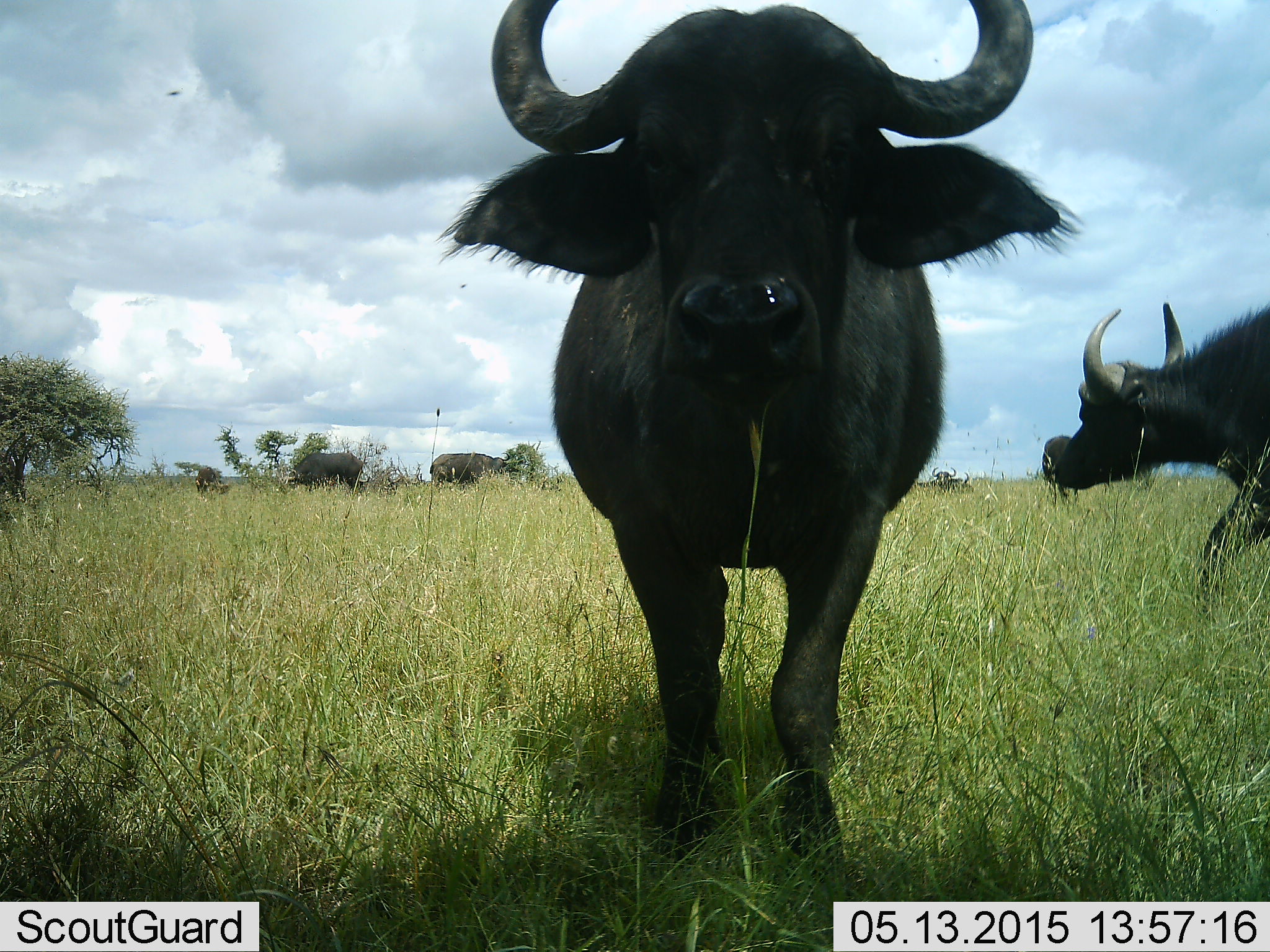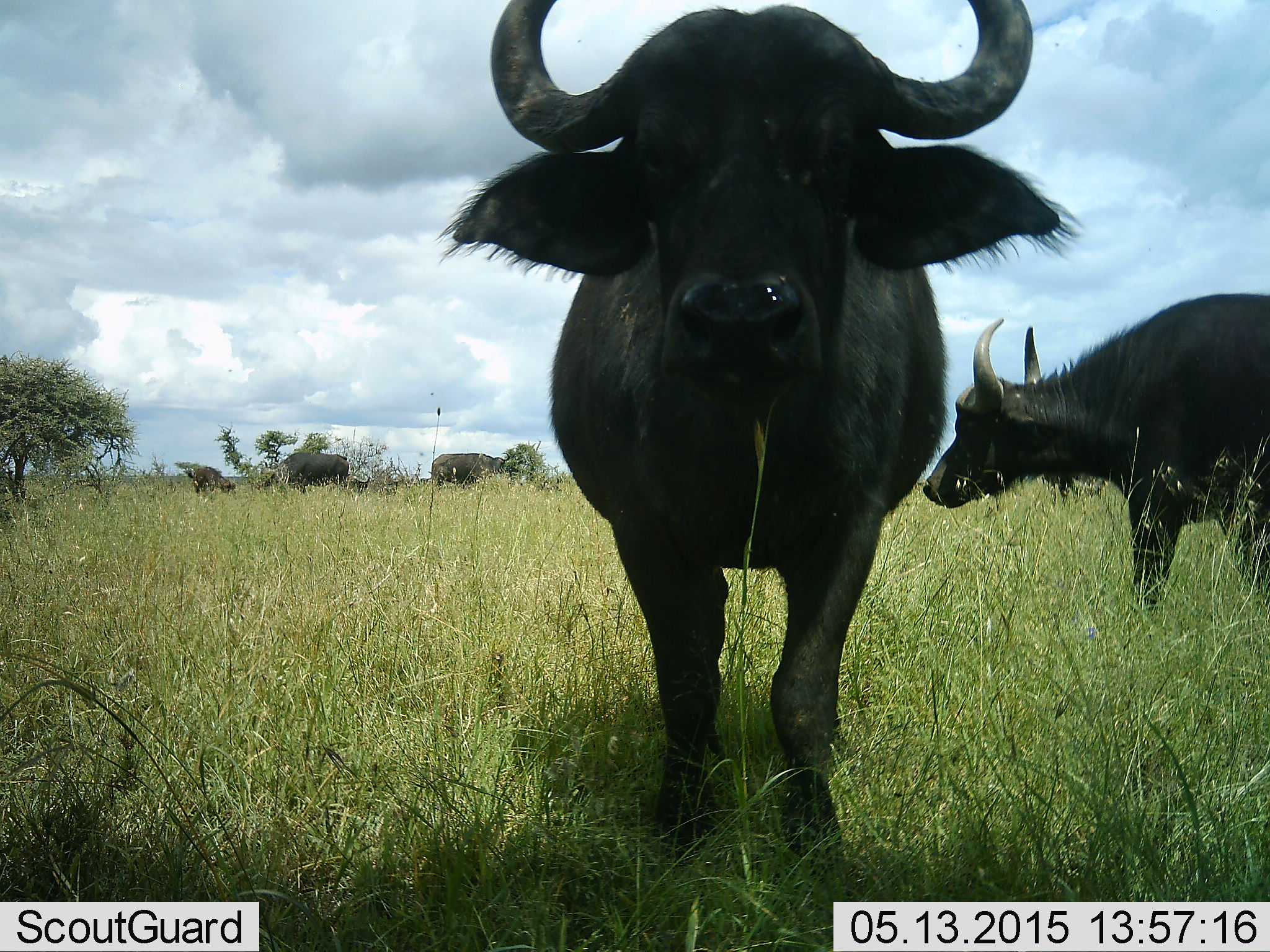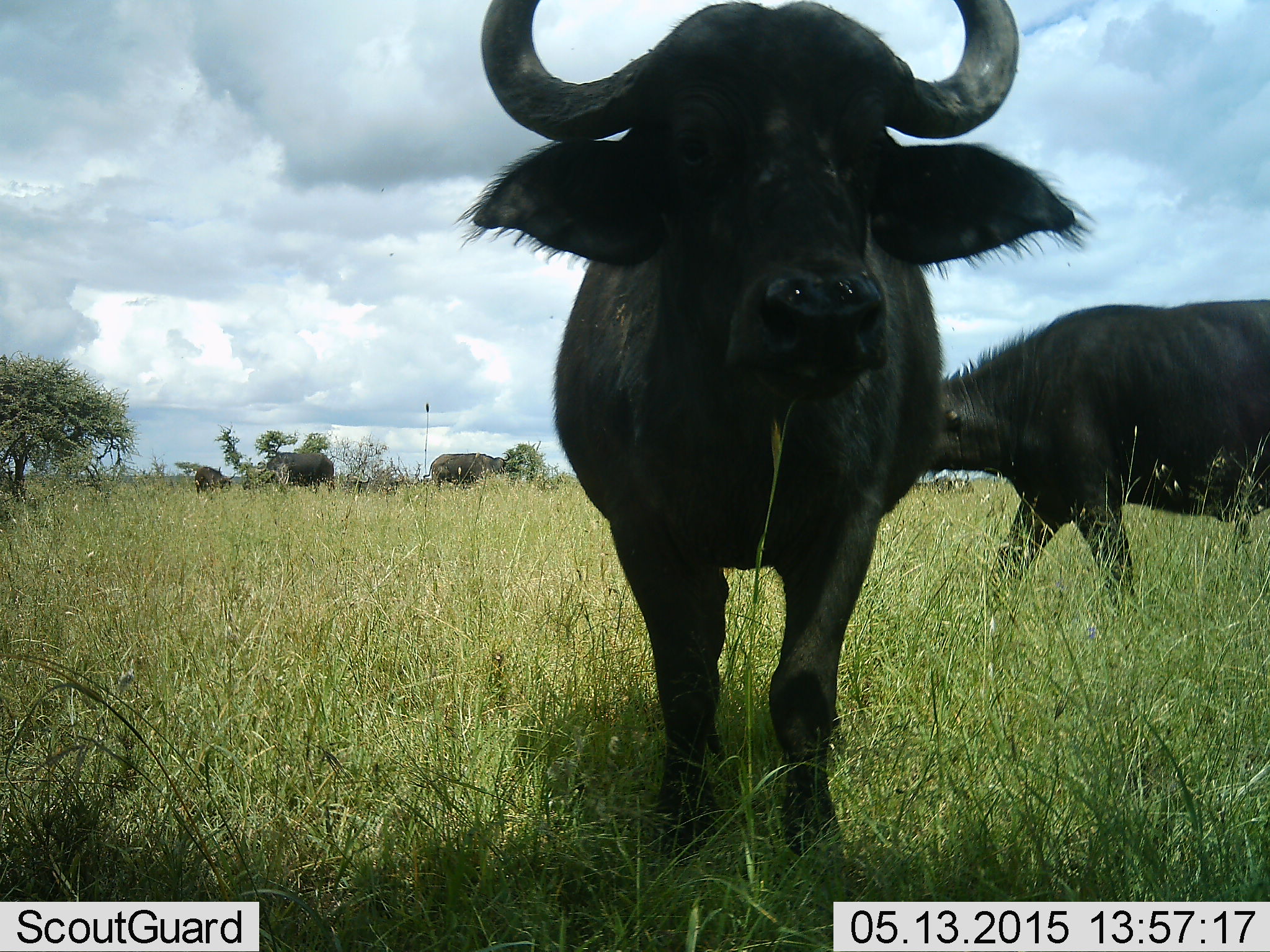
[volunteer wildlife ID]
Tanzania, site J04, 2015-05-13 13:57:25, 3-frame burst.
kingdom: Animalia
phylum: Chordata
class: Mammalia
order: Artiodactyla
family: Bovidae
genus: Syncerus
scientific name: Syncerus caffer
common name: cape buffalo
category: buffalo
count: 6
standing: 92%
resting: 8%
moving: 75%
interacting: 8%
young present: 0%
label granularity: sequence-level